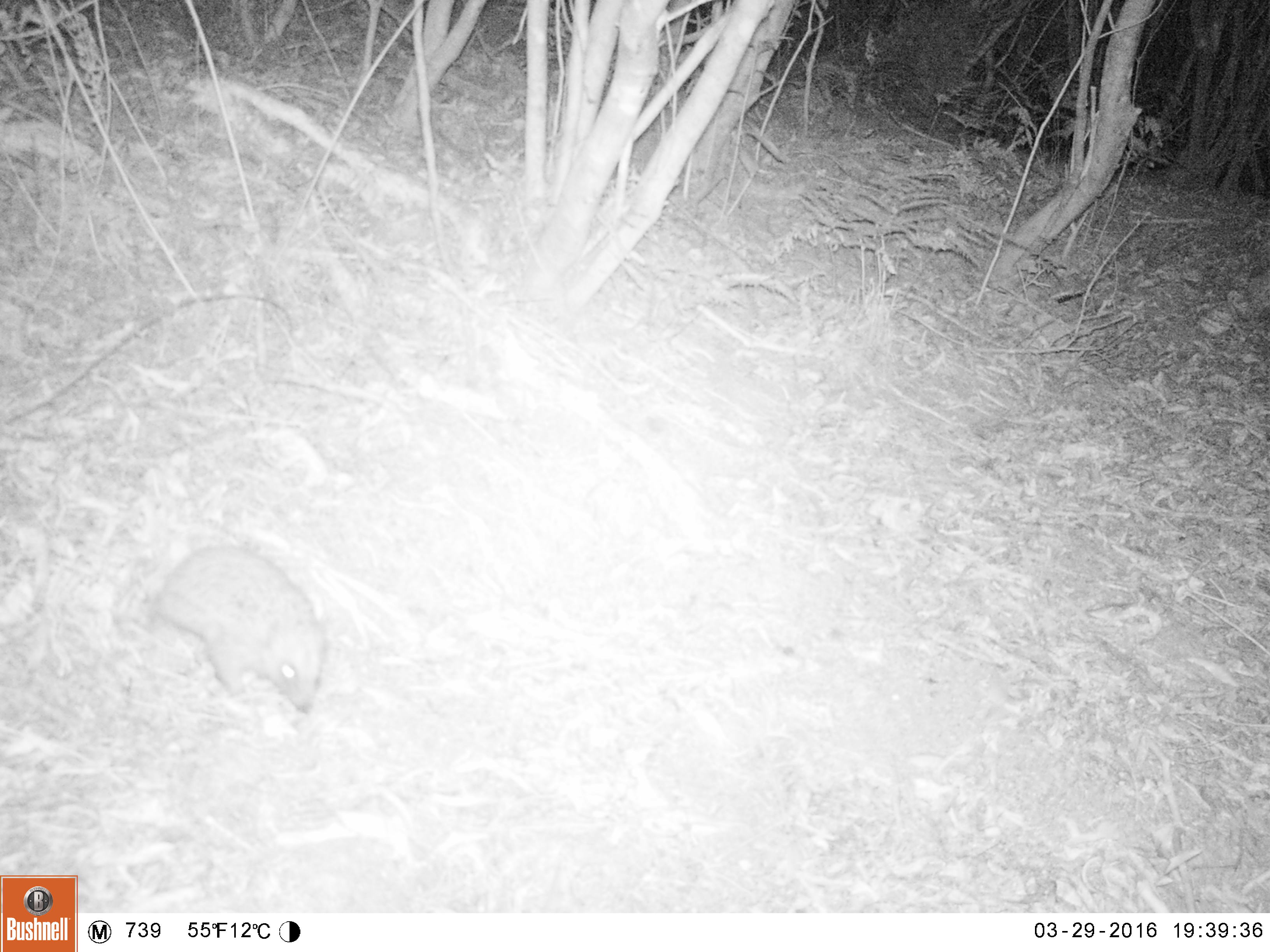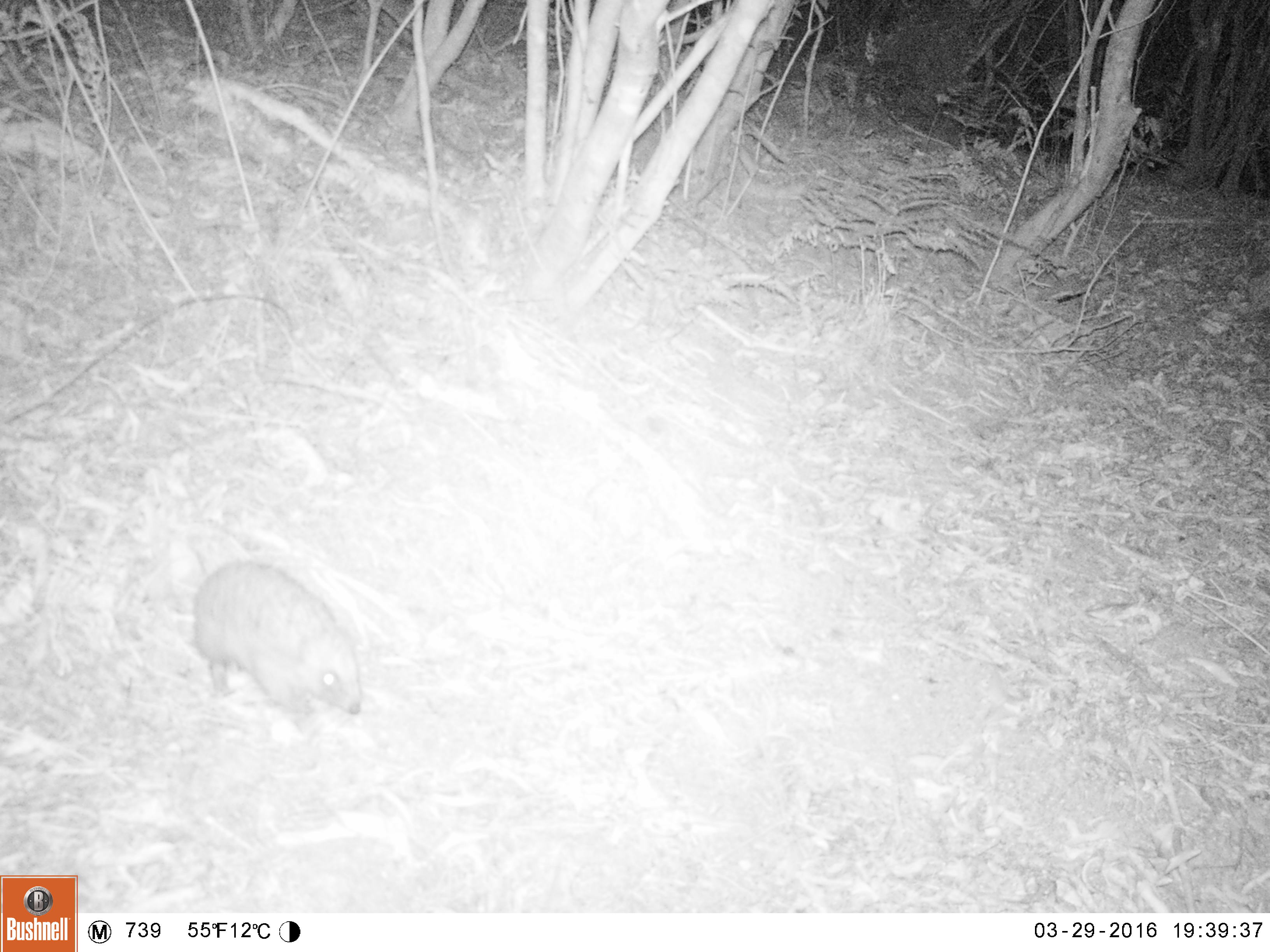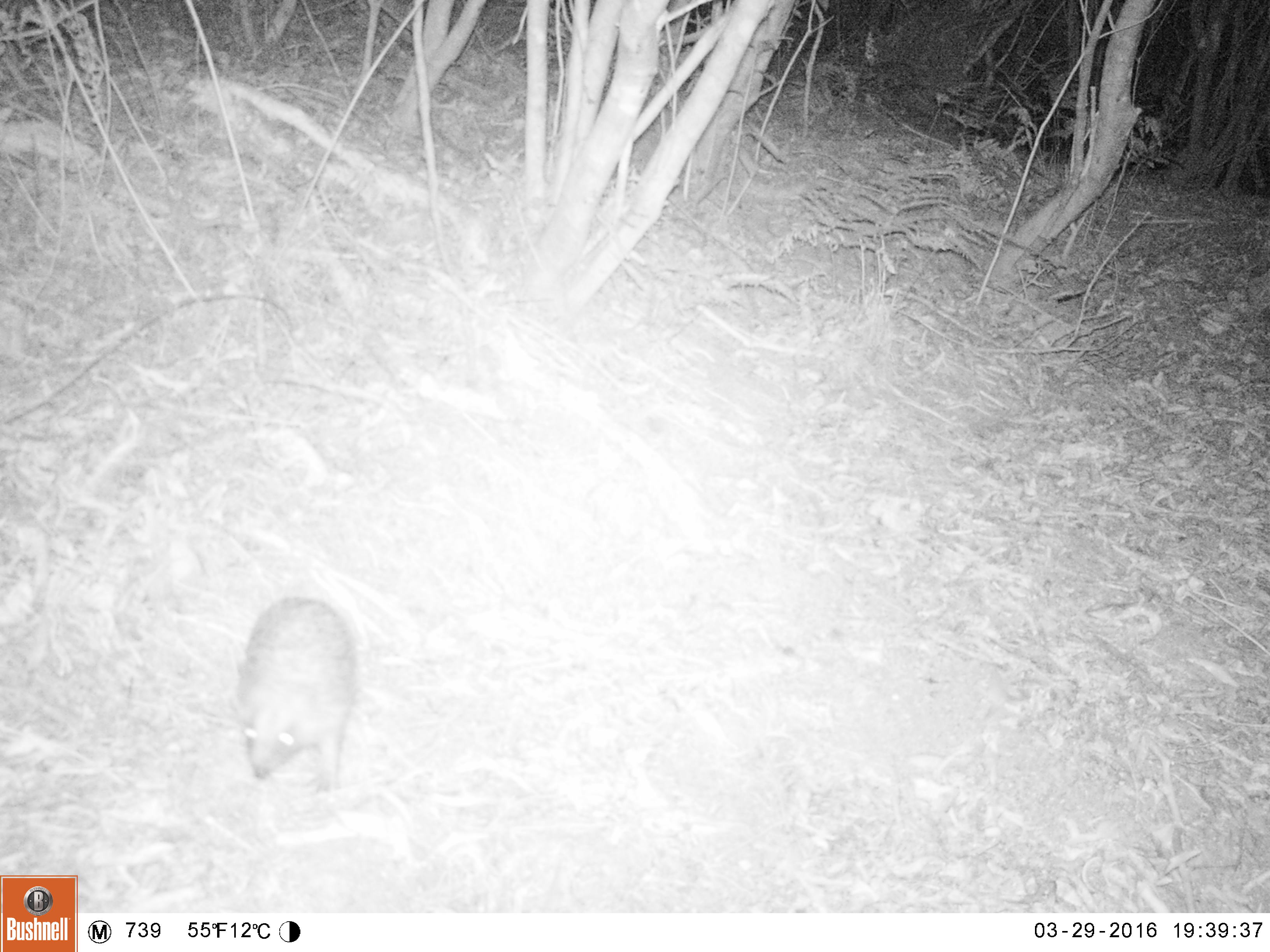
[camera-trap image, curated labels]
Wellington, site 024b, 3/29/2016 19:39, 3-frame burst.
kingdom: Animalia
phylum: Chordata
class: Mammalia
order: Eulipotyphla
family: Erinaceidae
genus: Erinaceus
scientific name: Erinaceus europaeus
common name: hedgehog